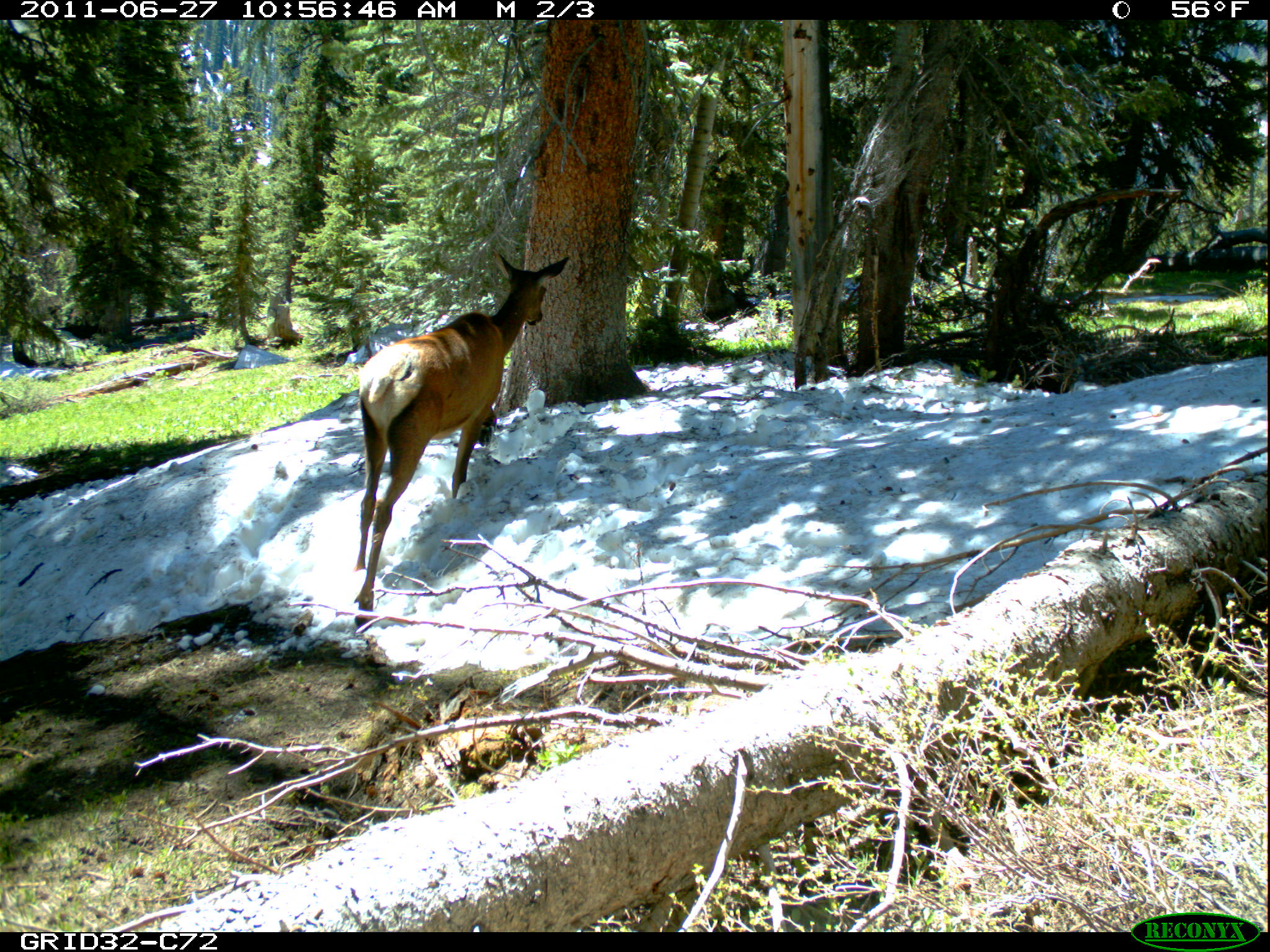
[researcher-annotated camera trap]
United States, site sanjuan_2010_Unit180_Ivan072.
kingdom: Animalia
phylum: Chordata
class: Mammalia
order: Artiodactyla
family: Cervidae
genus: Cervus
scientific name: Cervus elaphus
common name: red deer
Cervus elaphus (red deer).